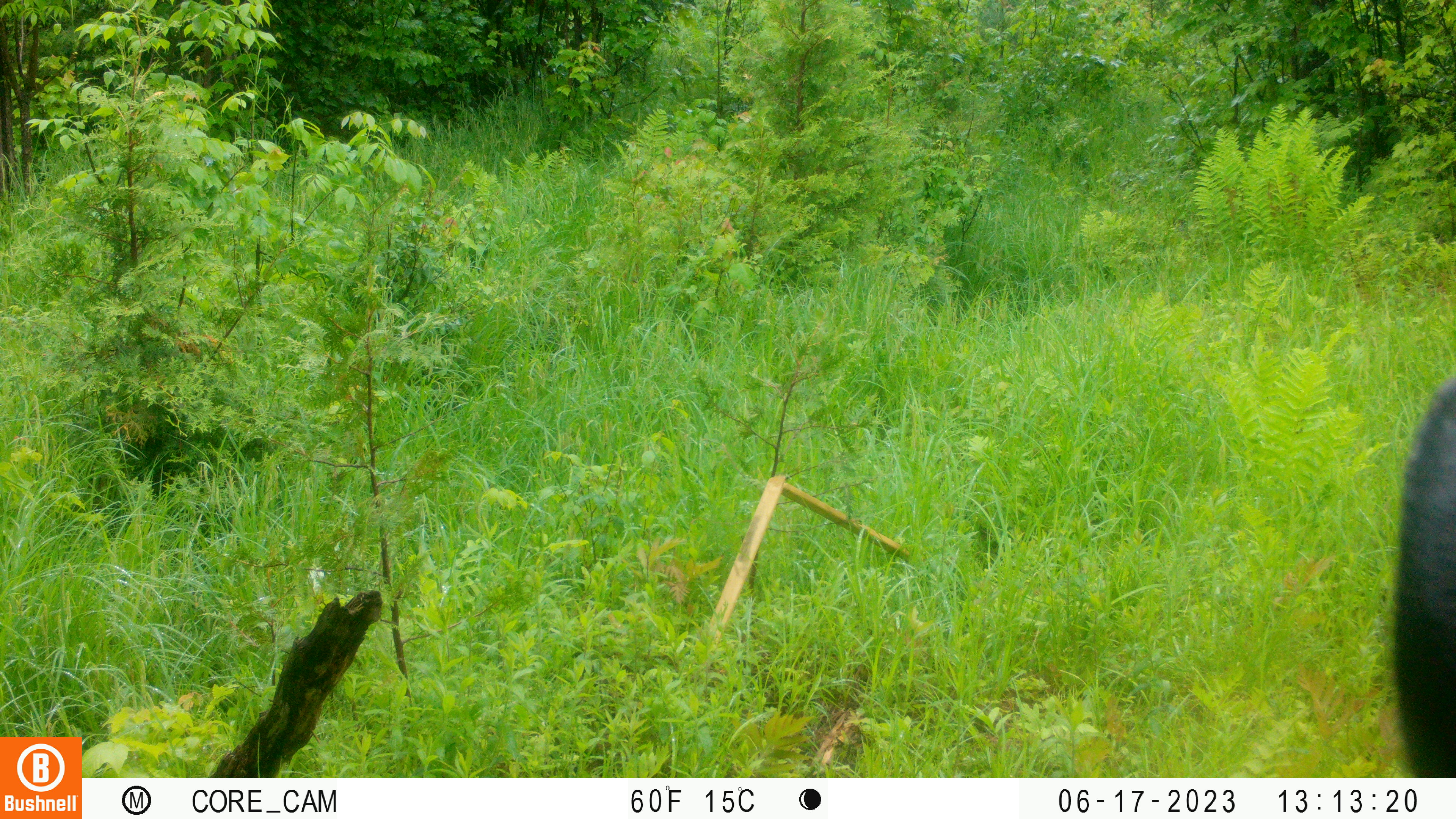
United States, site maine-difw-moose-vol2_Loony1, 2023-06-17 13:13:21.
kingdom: Animalia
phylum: Chordata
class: Mammalia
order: Artiodactyla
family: Cervidae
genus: Alces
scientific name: Alces alces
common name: moose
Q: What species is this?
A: Moose (Alces alces).